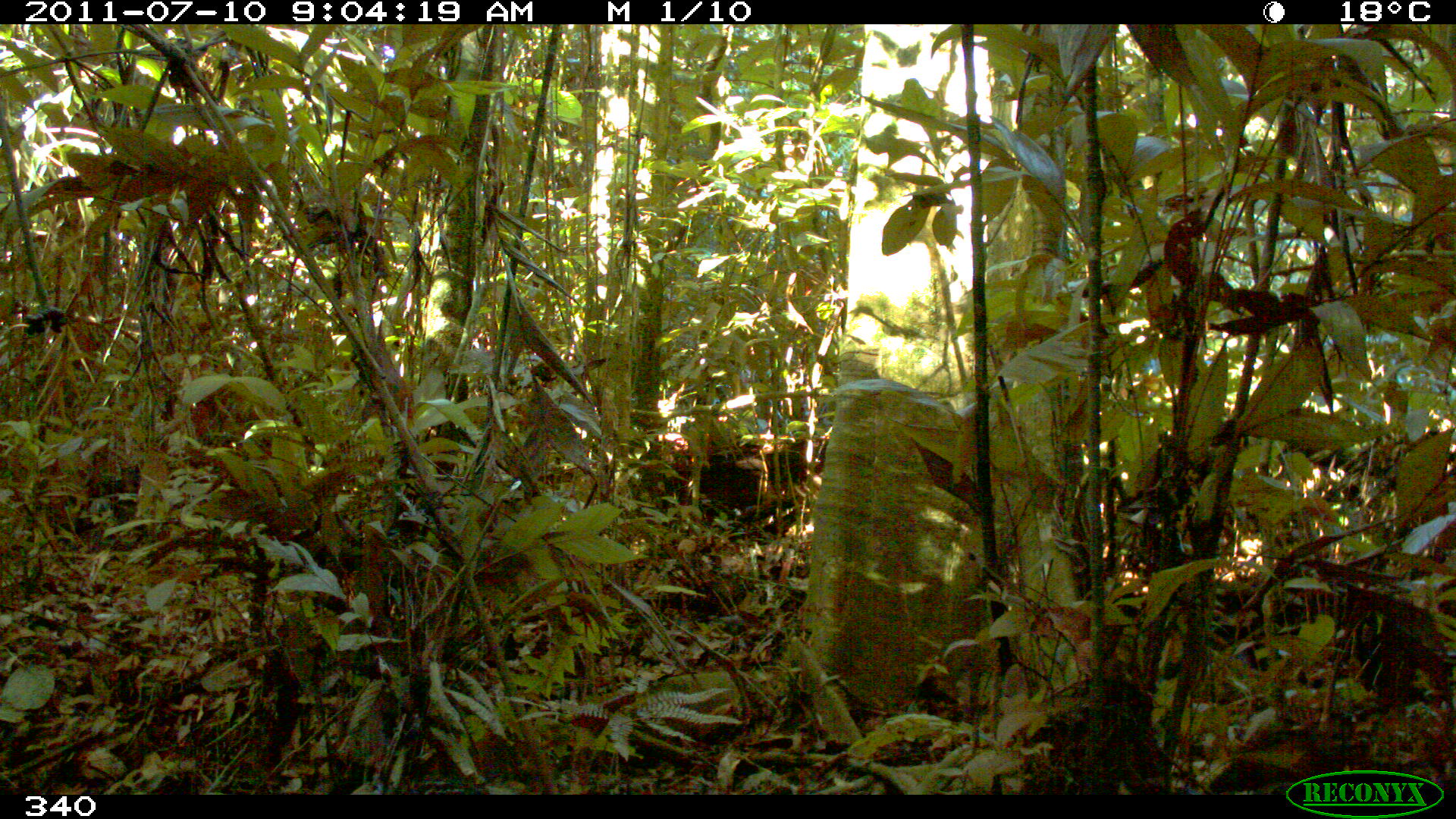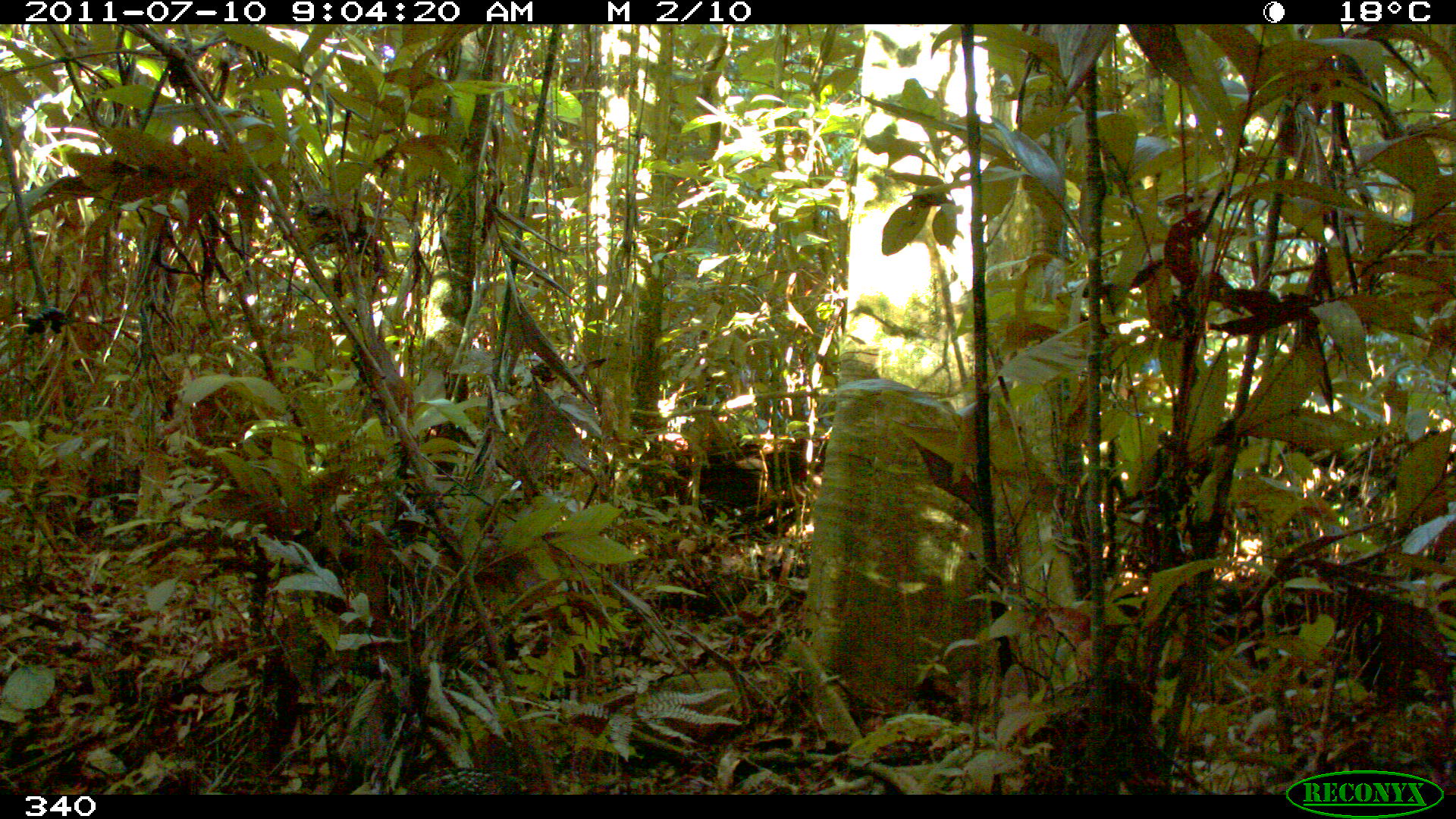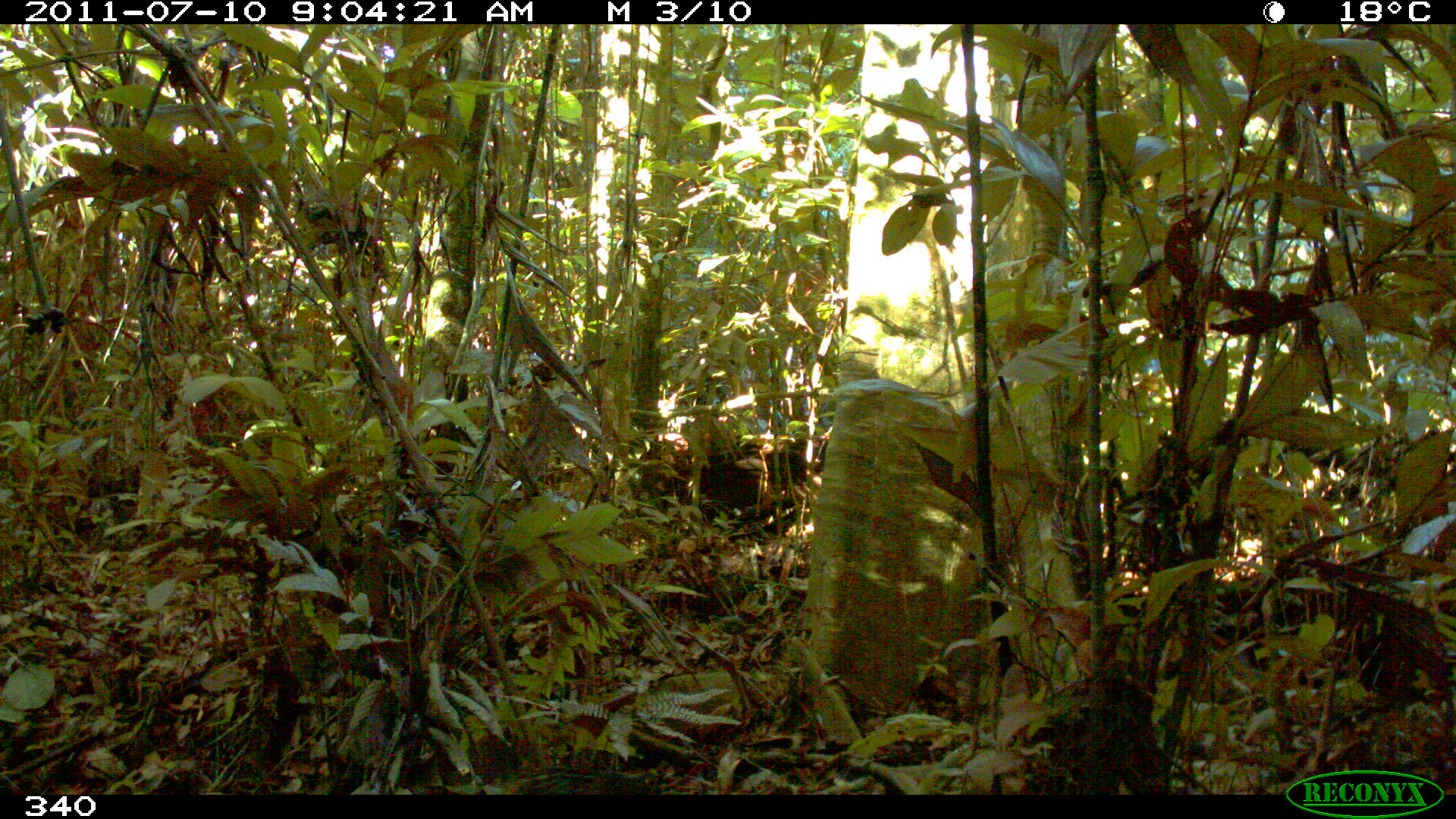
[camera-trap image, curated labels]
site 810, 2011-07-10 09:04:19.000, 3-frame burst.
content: unidentified animal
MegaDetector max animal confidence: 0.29